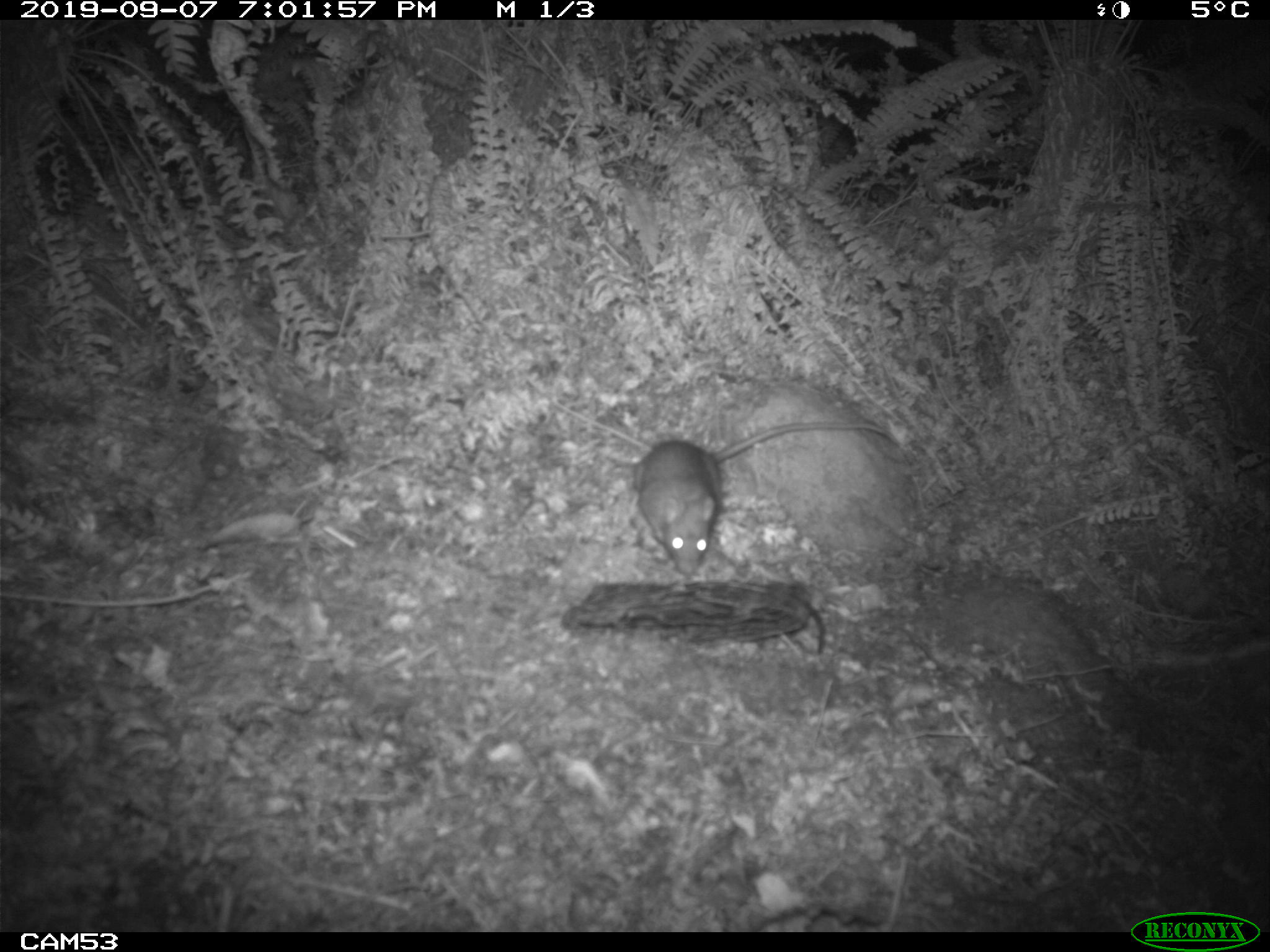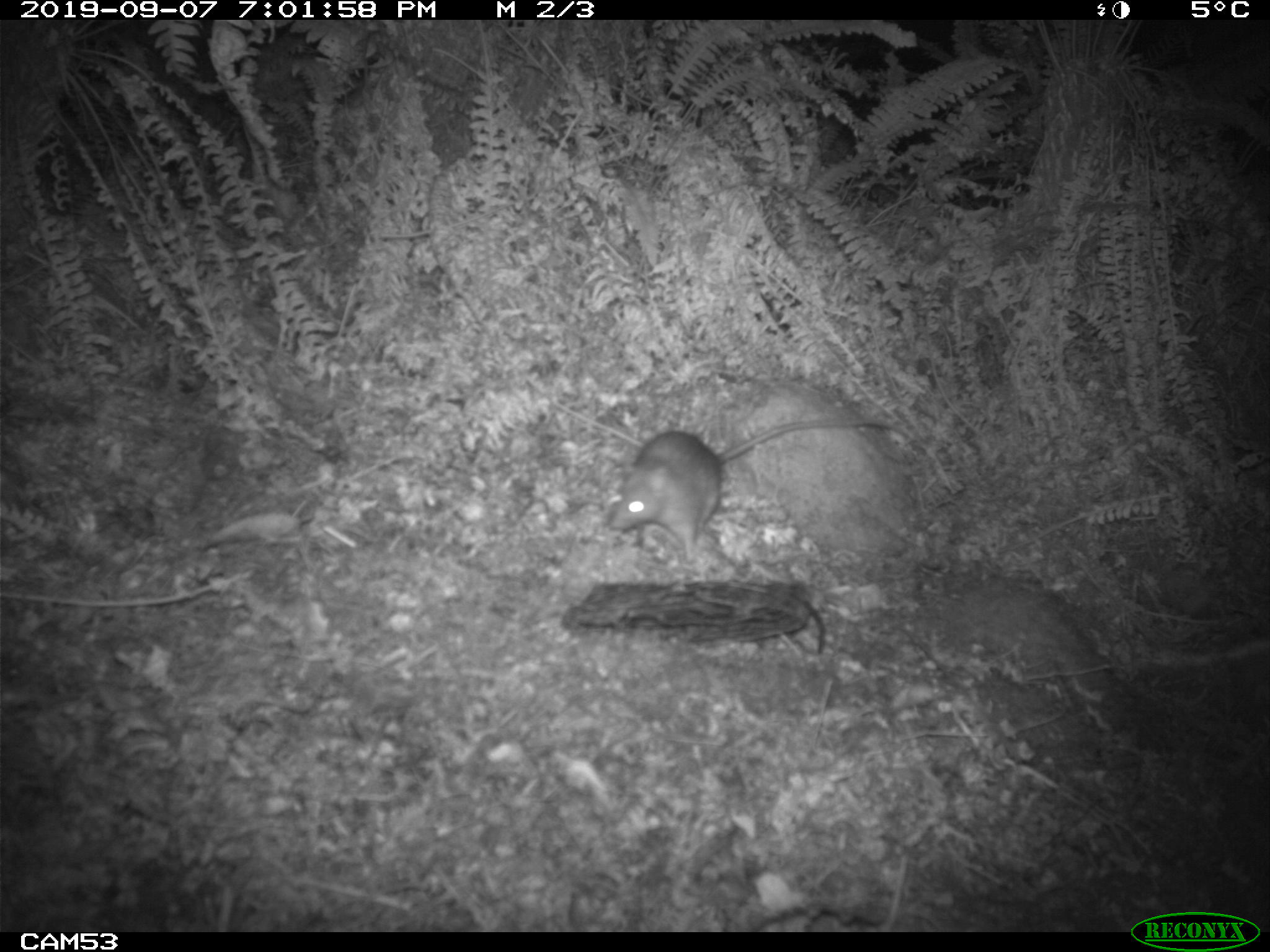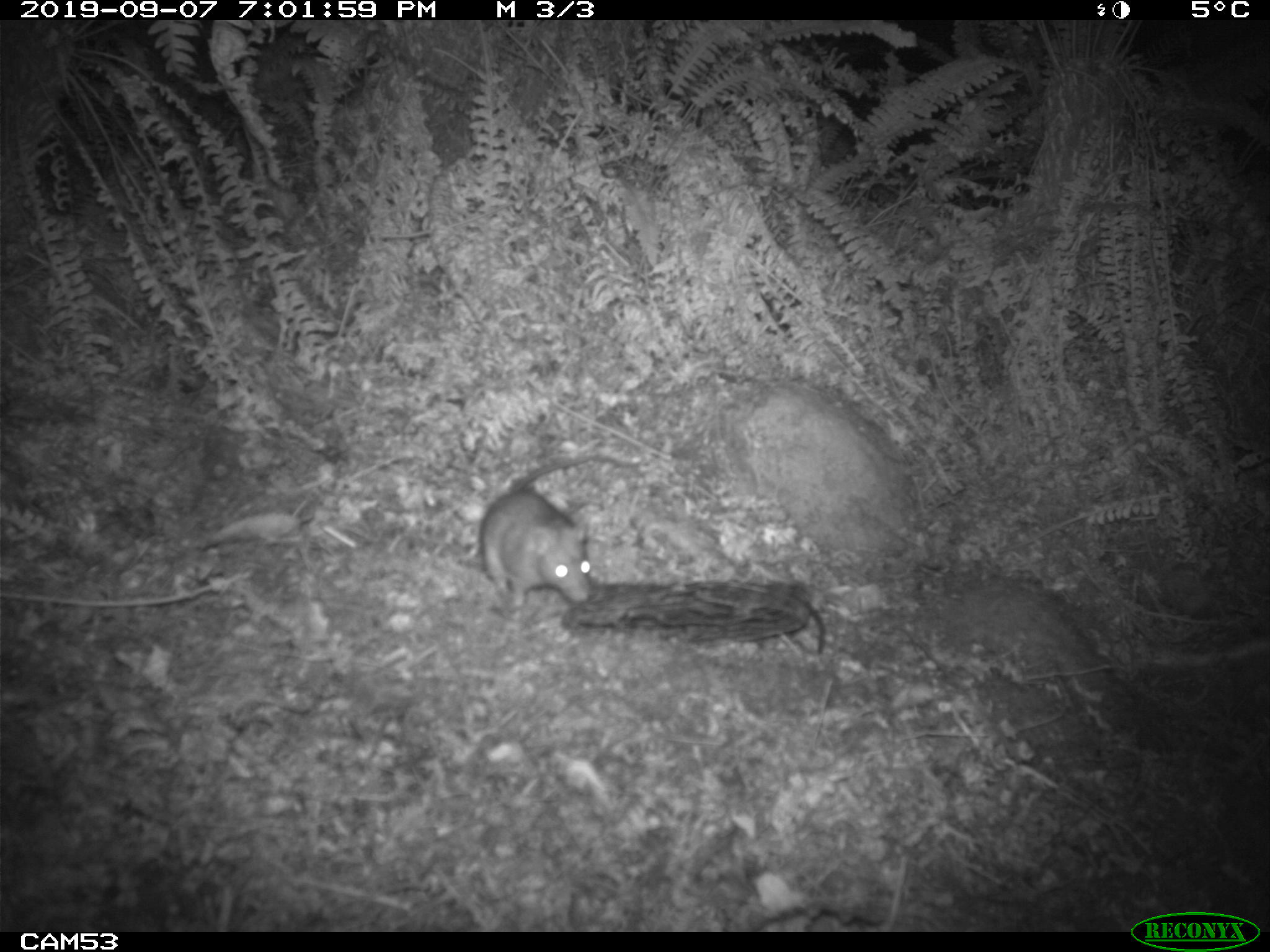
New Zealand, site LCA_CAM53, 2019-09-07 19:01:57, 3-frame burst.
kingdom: Animalia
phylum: Chordata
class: Mammalia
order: Rodentia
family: Muridae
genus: Rattus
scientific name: Rattus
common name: rat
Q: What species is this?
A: Rat (Rattus).